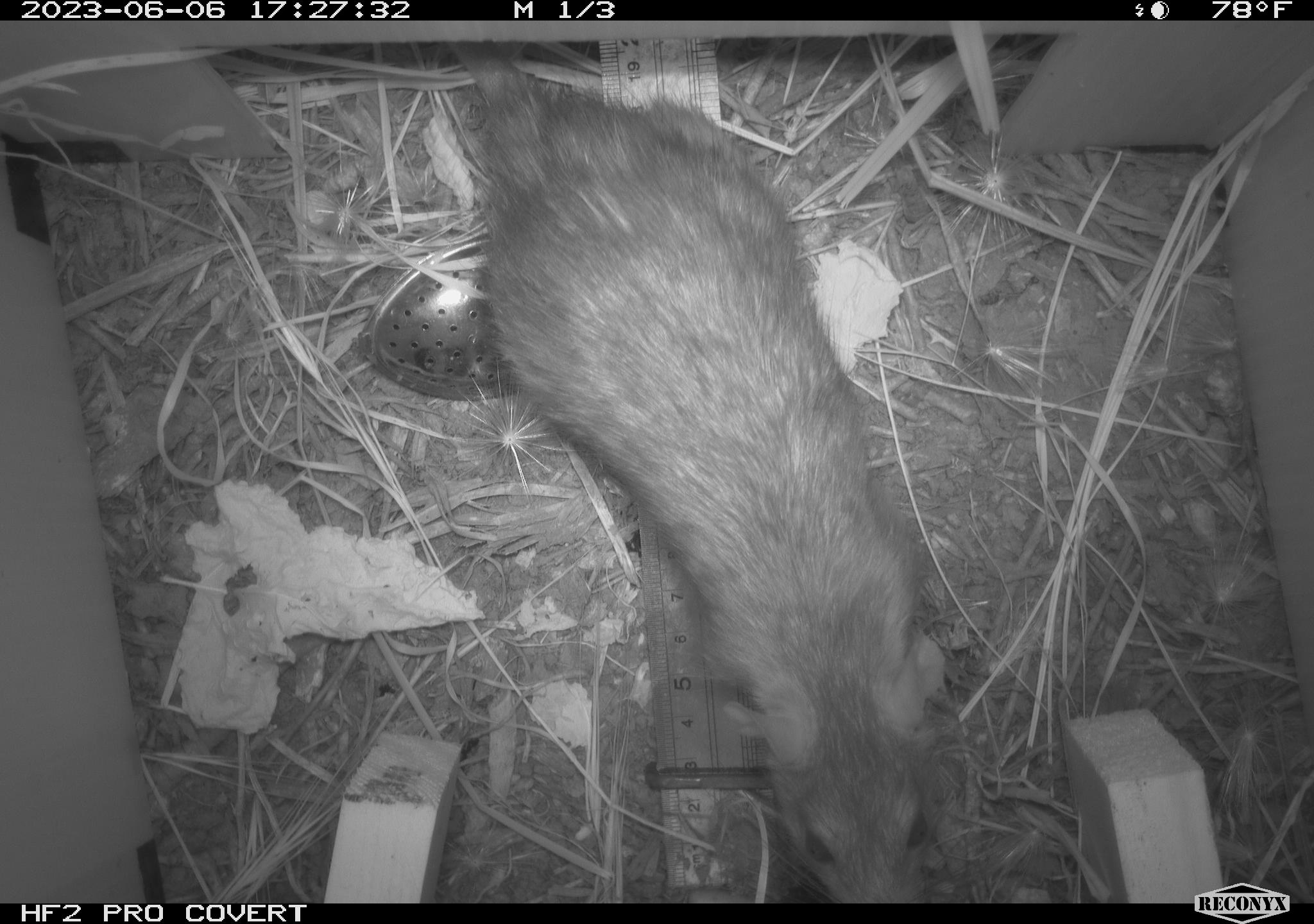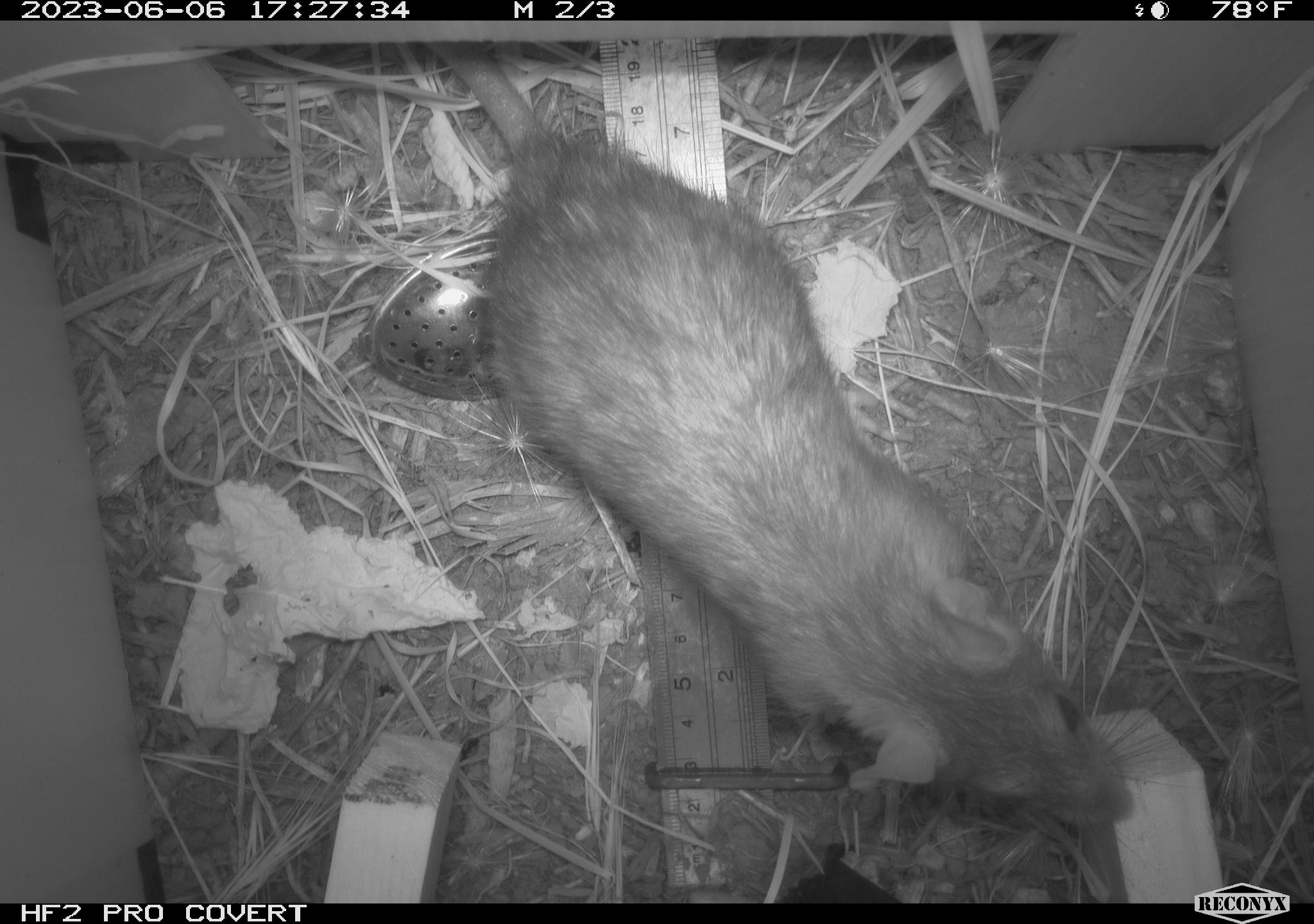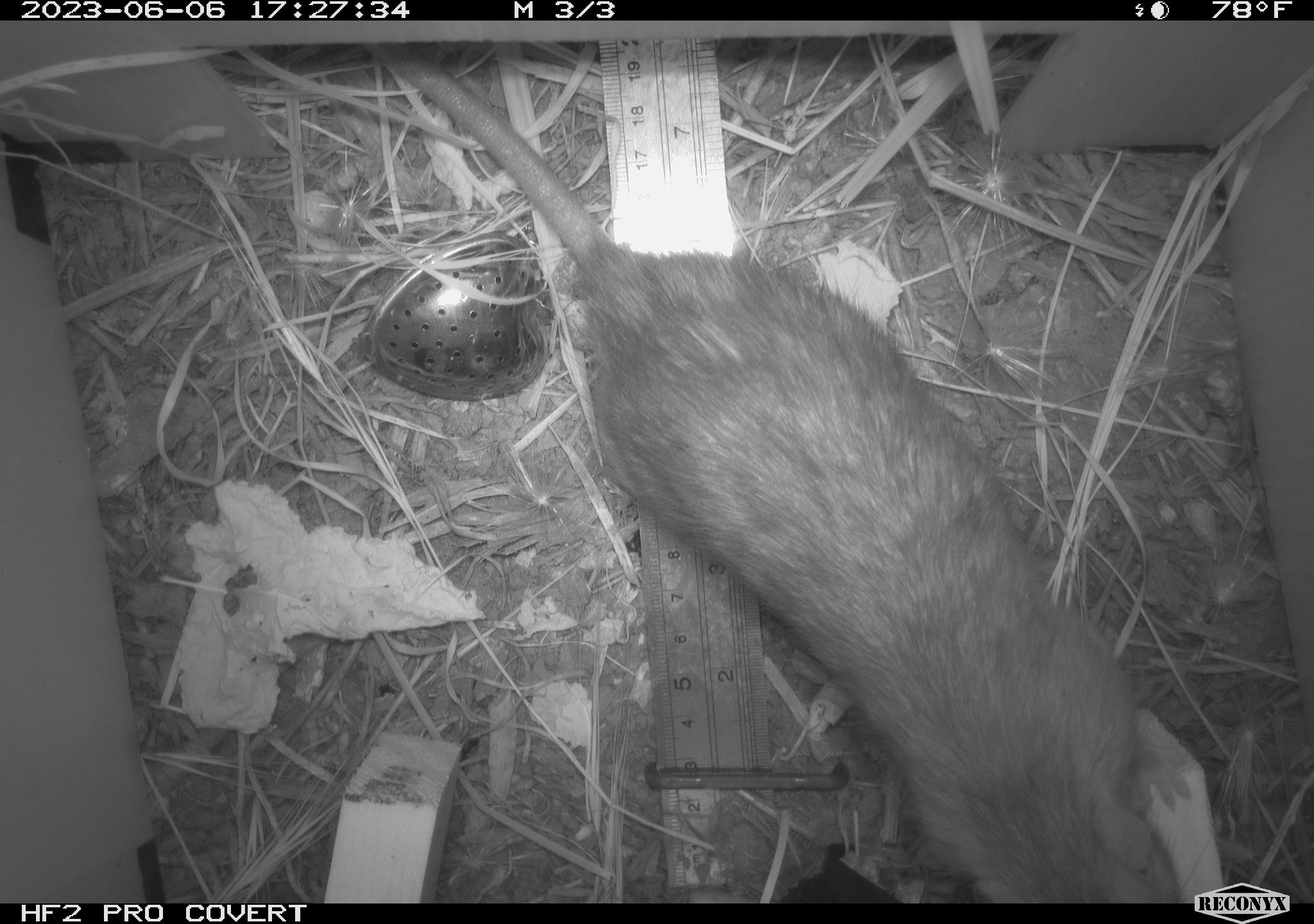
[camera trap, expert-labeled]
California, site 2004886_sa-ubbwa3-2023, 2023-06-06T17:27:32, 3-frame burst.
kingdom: Animalia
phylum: Chordata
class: Mammalia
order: Rodentia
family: Muridae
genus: Rattus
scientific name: Rattus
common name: rat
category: rattus species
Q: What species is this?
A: Rattus species (rat) (Rattus).